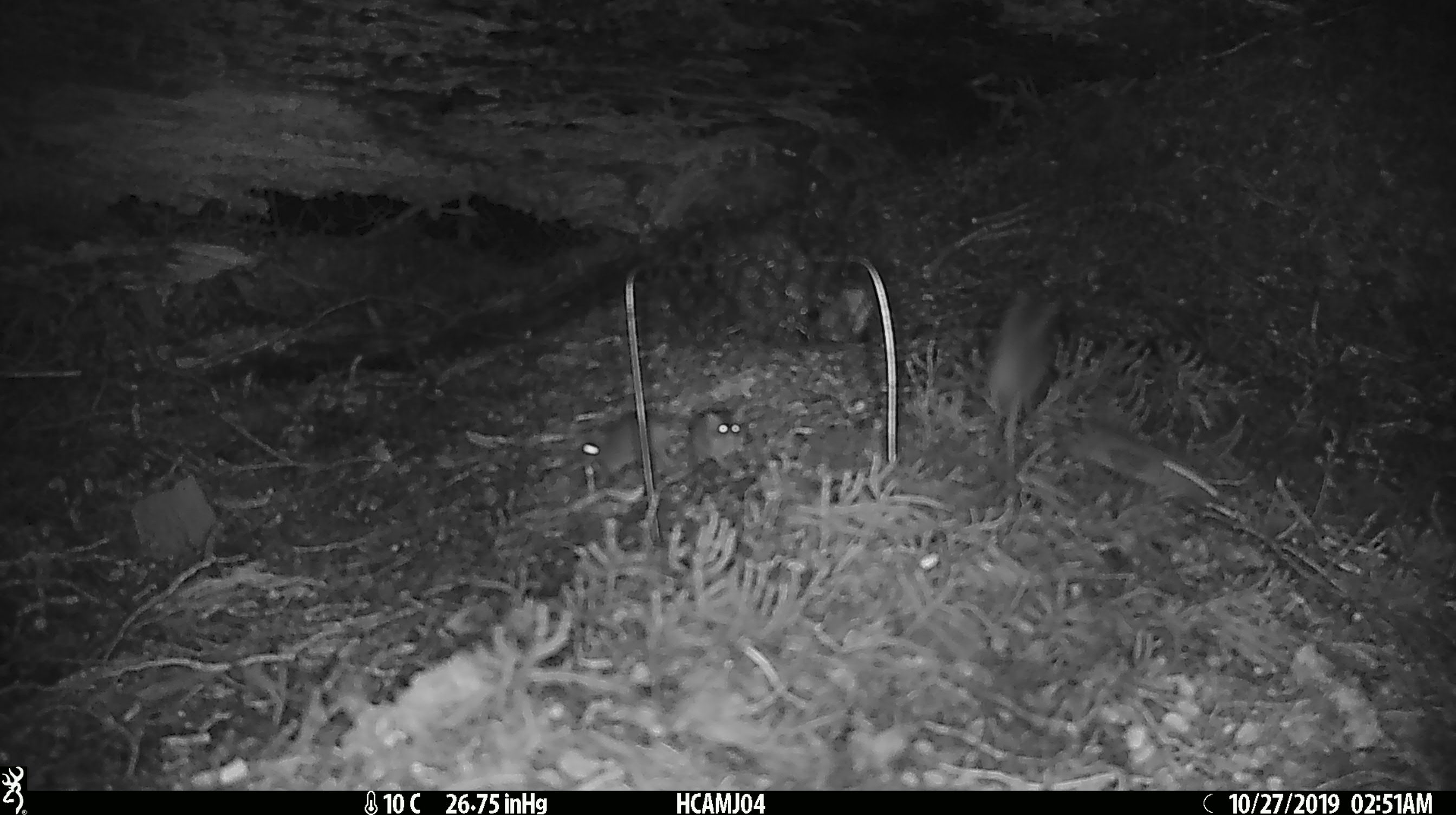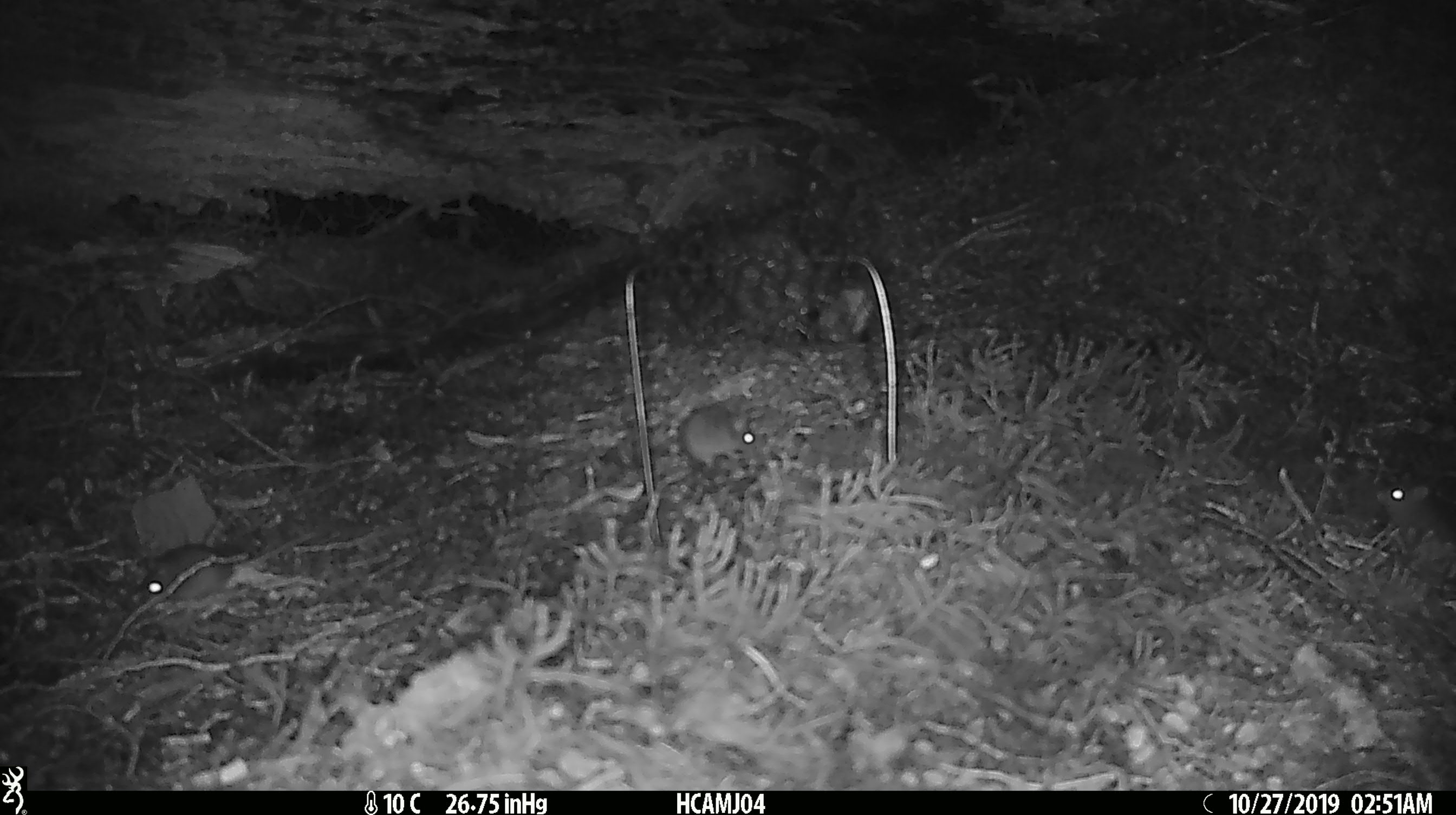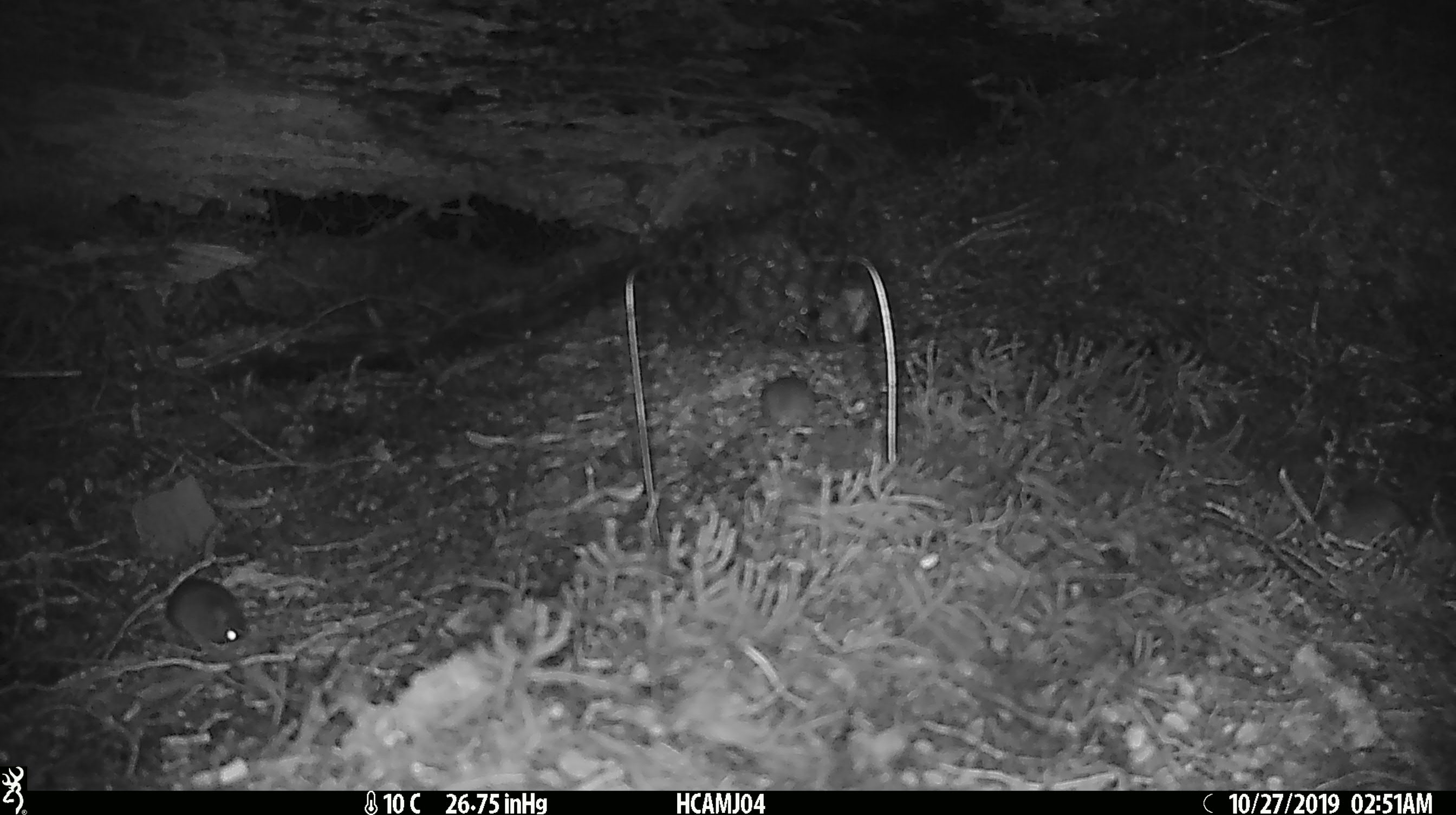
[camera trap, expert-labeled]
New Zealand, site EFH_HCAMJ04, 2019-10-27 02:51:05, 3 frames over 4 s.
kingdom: Animalia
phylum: Chordata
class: Mammalia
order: Rodentia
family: Muridae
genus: Mus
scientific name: Mus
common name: mouse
Mouse (Mus).